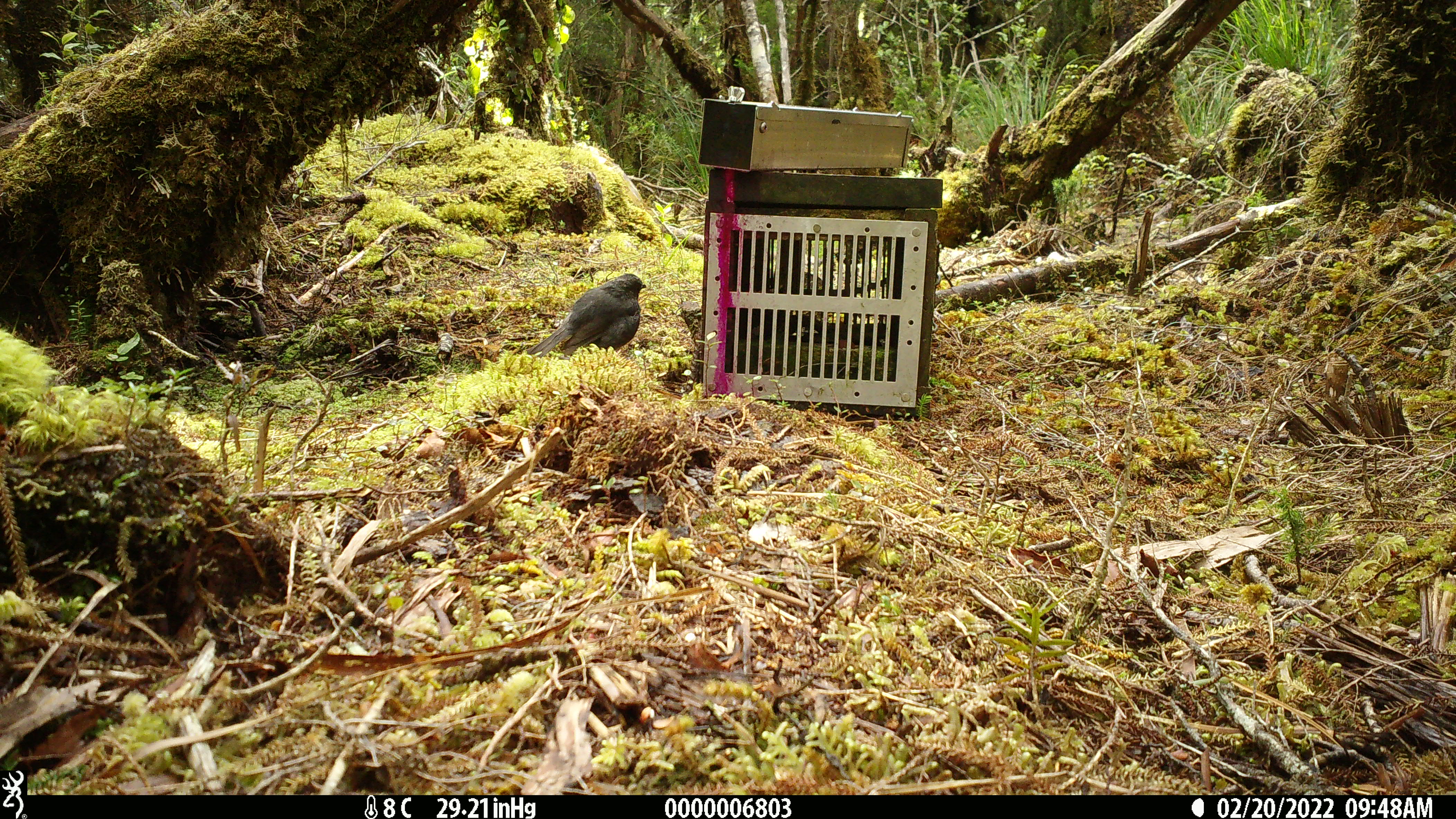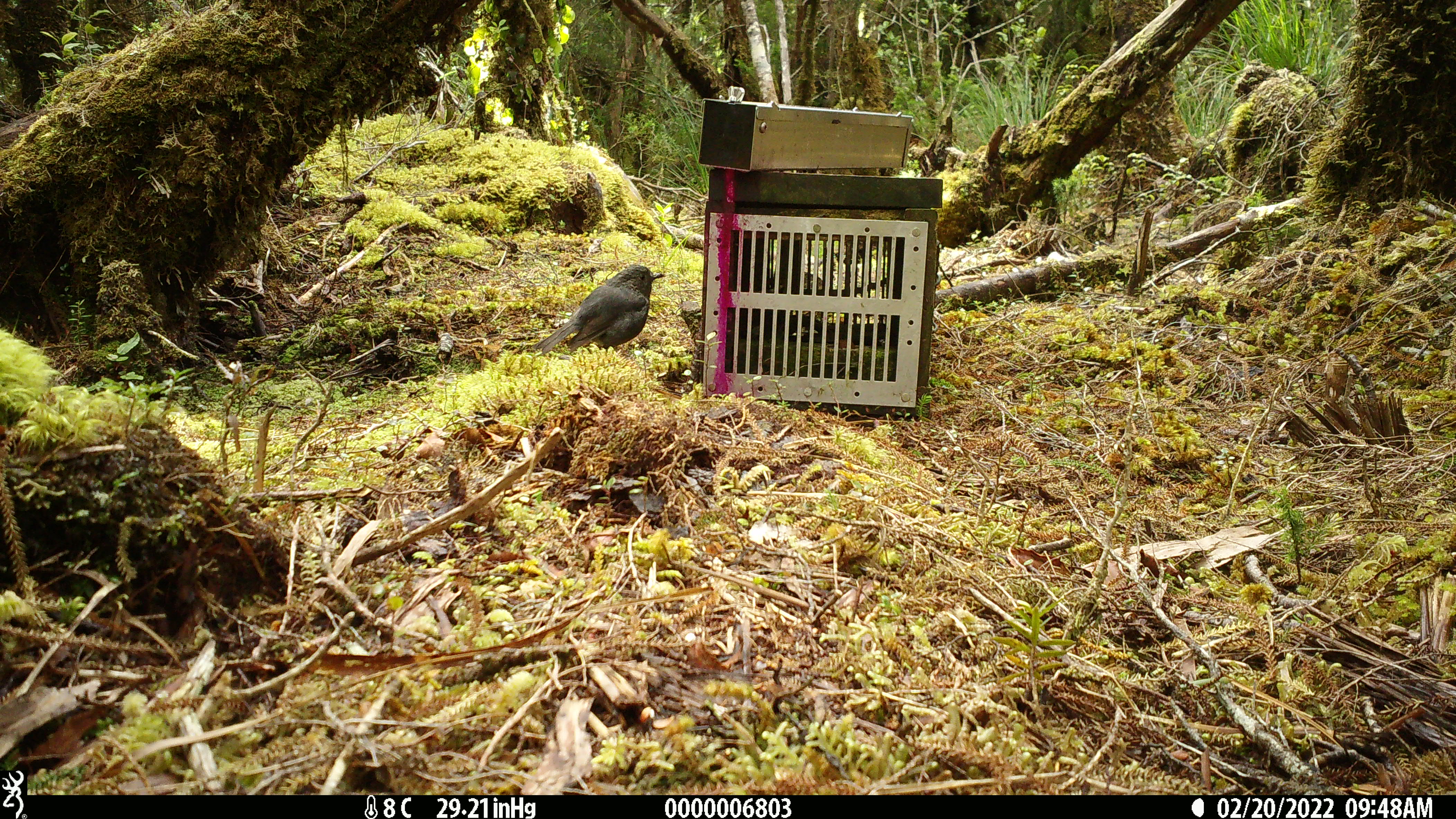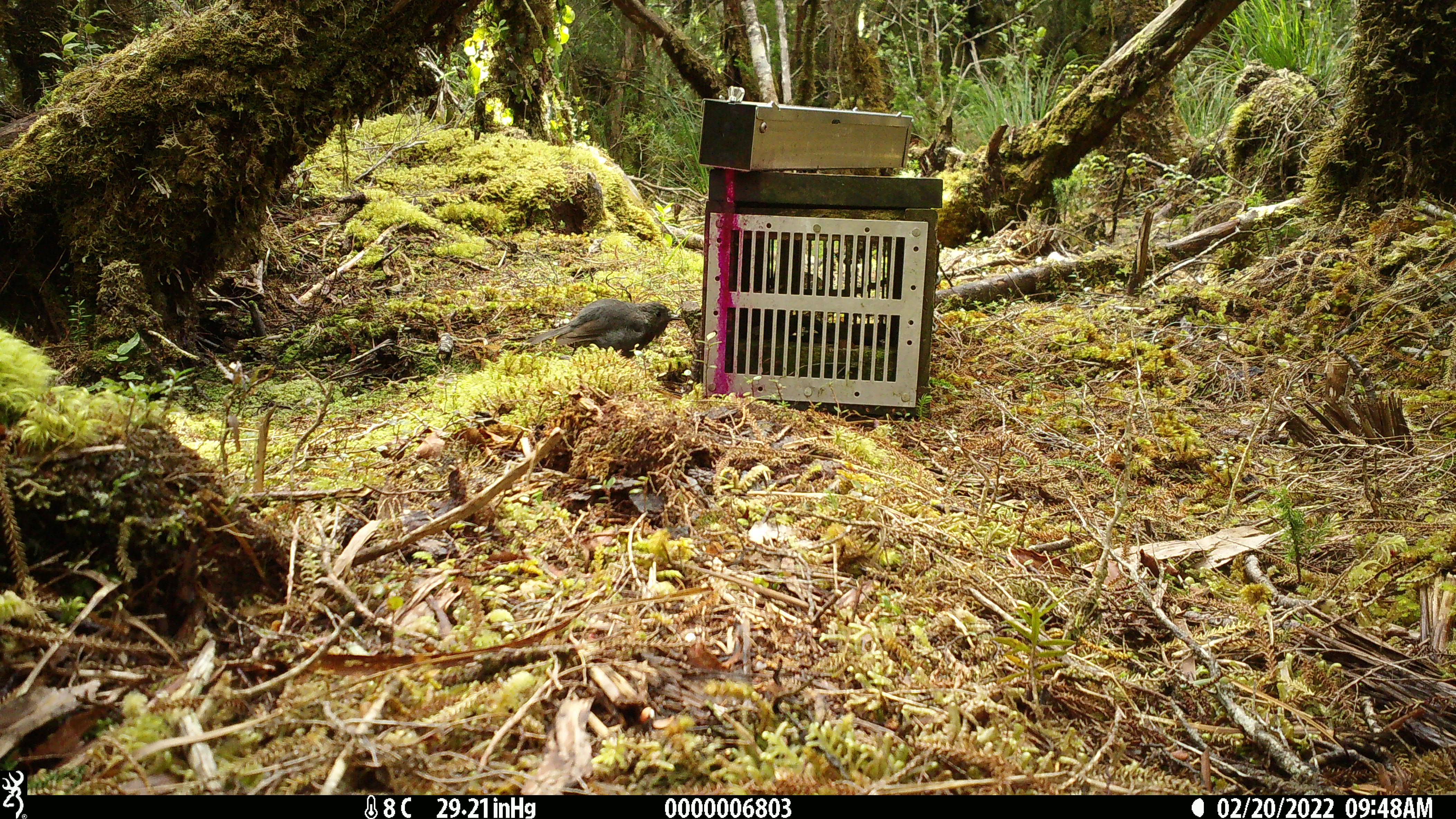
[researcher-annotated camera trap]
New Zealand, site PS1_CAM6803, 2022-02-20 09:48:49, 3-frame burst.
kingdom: Animalia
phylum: Chordata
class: Aves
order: Passeriformes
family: Petroicidae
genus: Petroica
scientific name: Petroica australis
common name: new zealand robin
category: robin